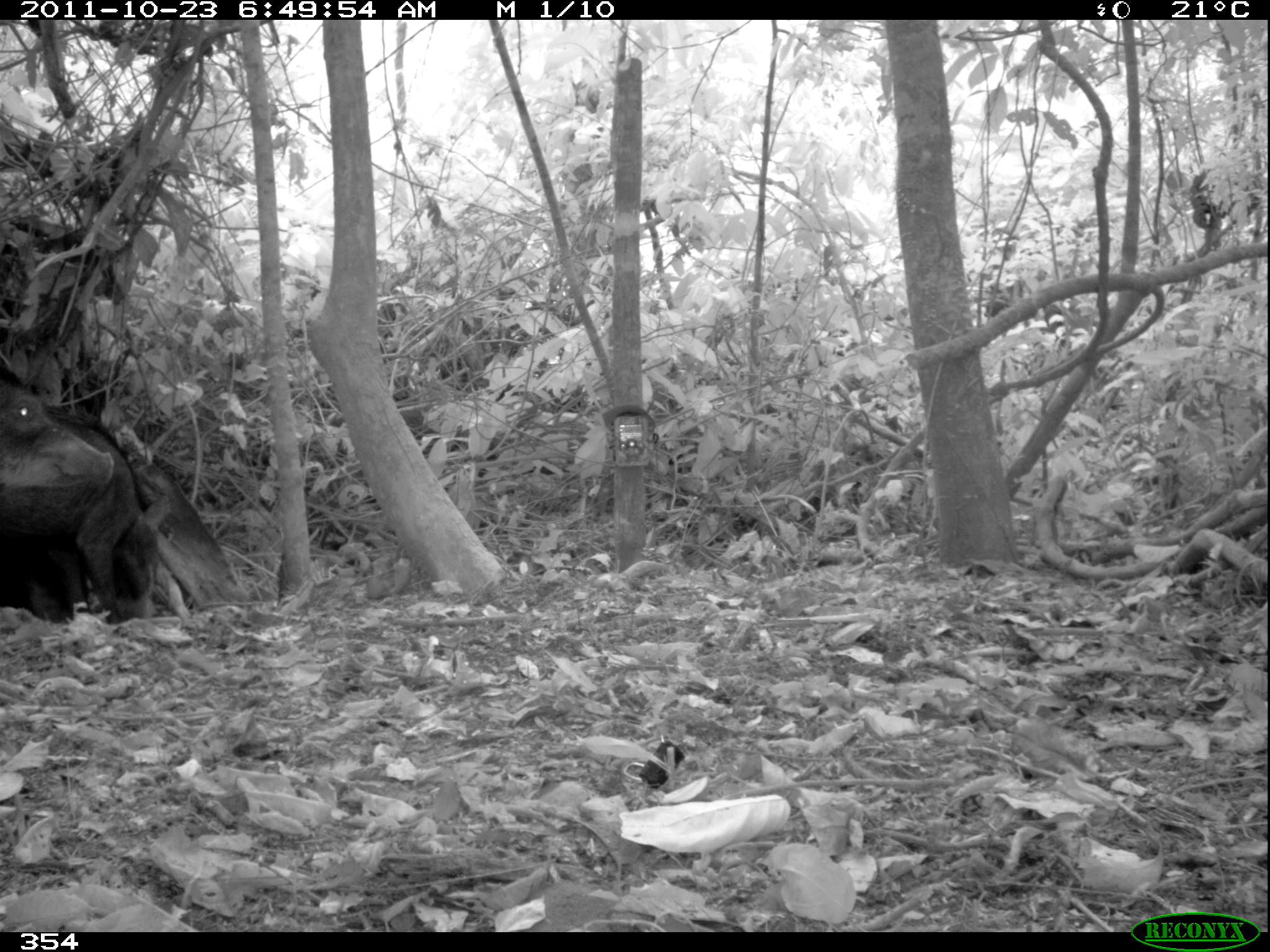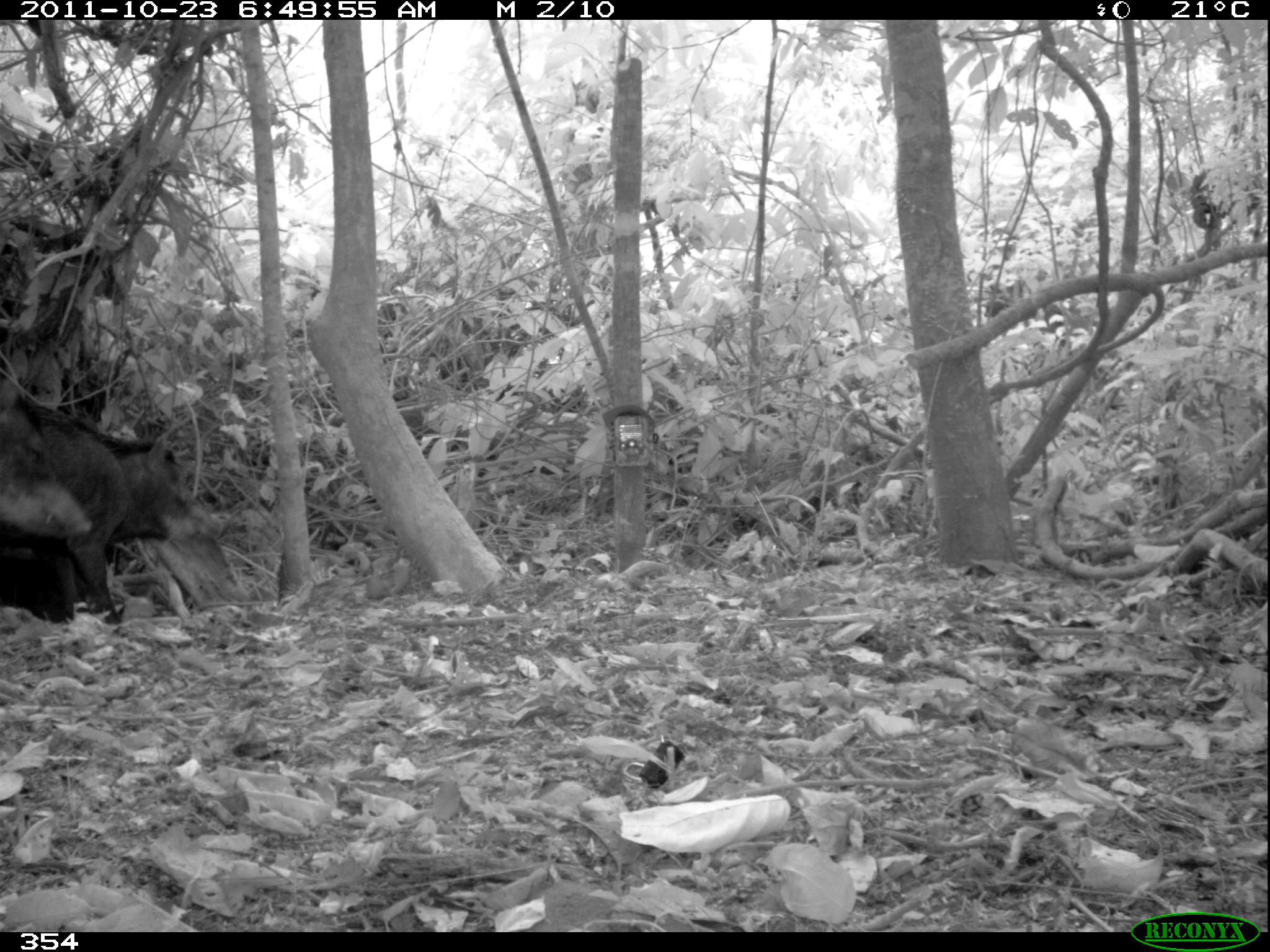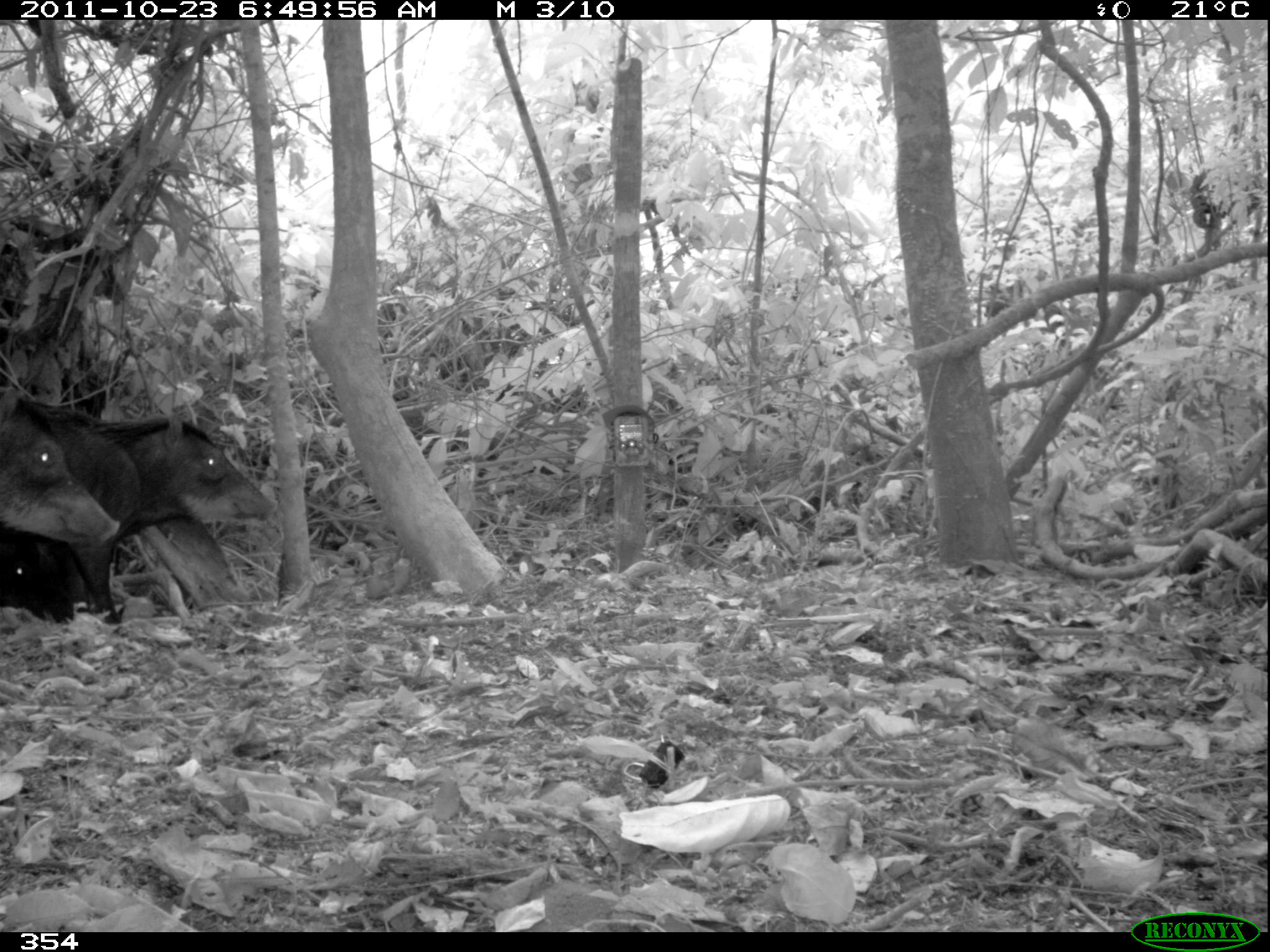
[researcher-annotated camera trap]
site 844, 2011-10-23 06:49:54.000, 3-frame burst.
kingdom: Animalia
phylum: Chordata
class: Mammalia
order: Artiodactyla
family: Tayassuidae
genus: Tayassu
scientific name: Tayassu pecari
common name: white-lipped peccary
Tayassu pecari (white-lipped peccary).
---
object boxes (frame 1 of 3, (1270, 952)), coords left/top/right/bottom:
tayassu pecari: 0/368/164/617; 0/386/115/497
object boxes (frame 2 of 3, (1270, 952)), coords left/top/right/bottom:
tayassu pecari: 0/393/229/620; 1/399/92/544